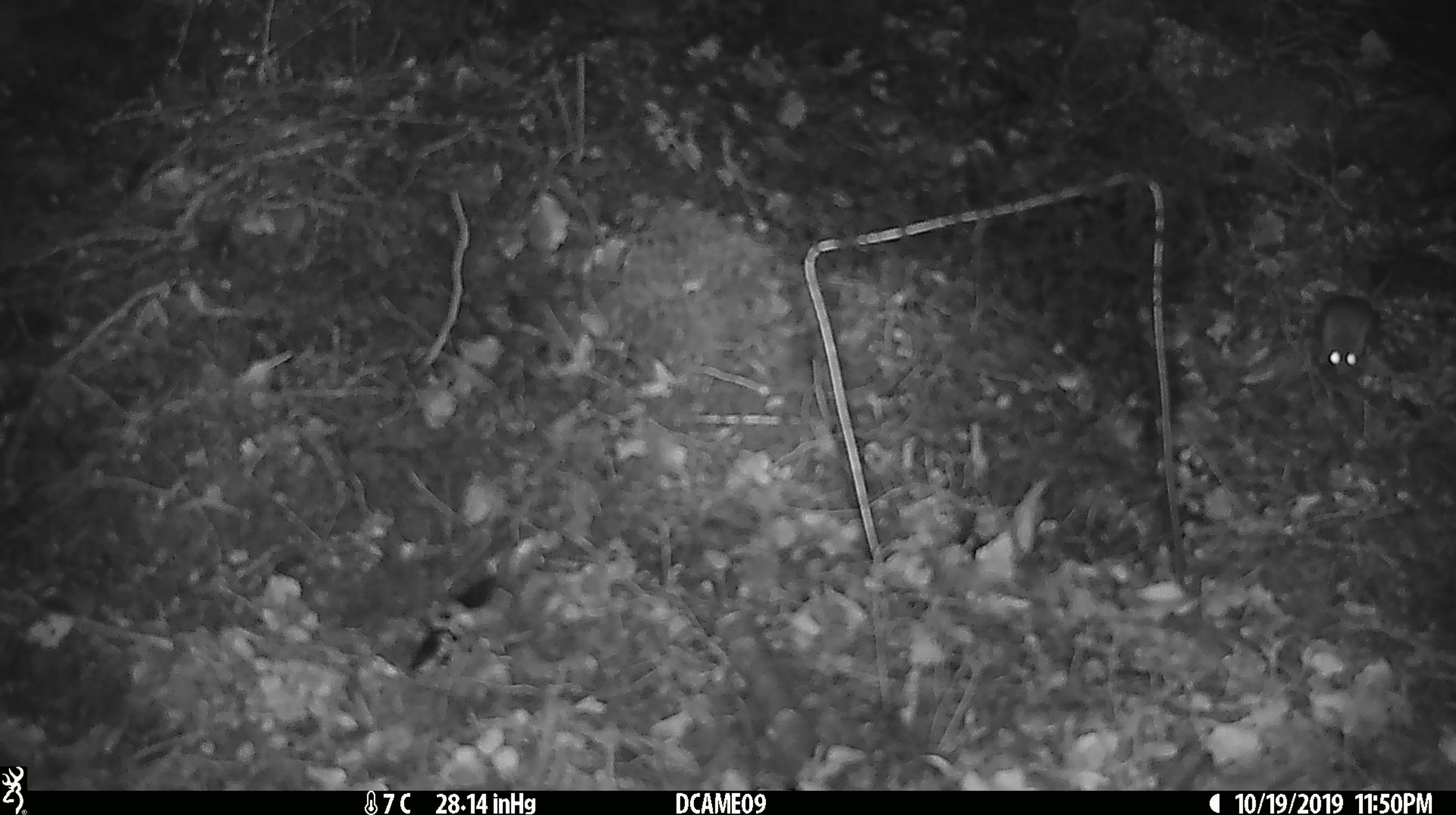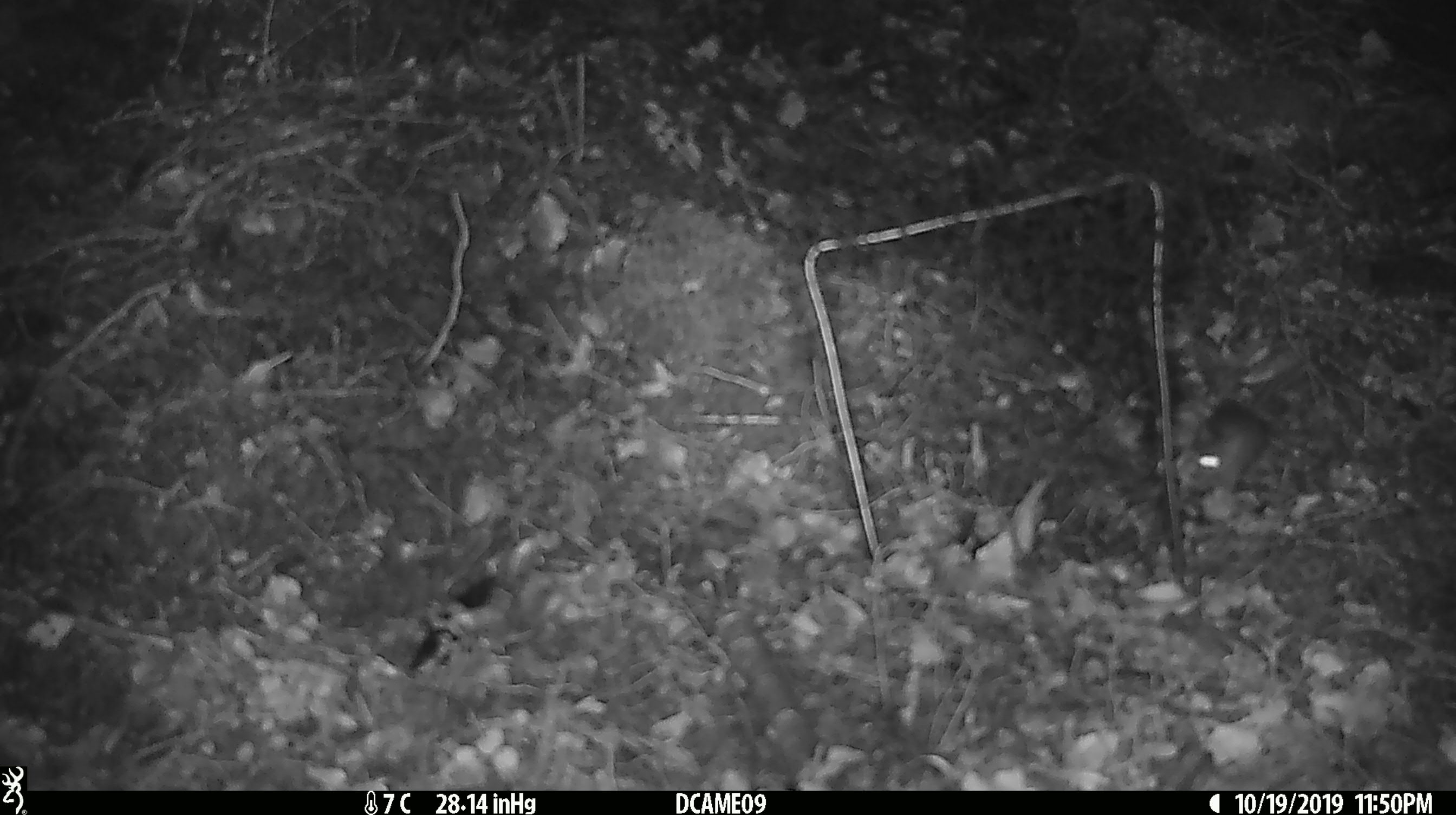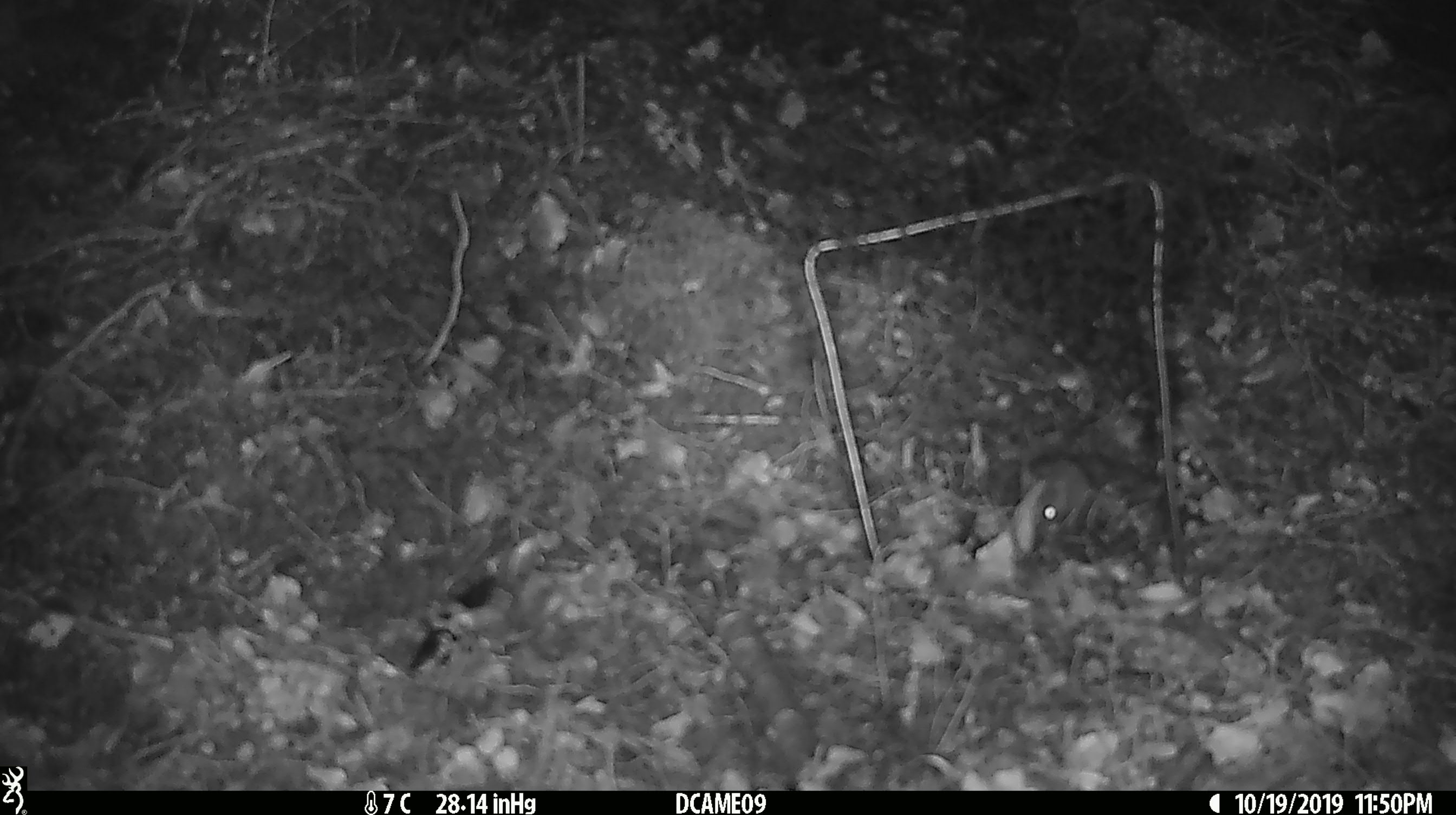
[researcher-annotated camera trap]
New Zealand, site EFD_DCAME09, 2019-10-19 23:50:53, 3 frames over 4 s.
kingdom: Animalia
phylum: Chordata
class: Mammalia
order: Rodentia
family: Muridae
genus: Mus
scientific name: Mus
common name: mouse